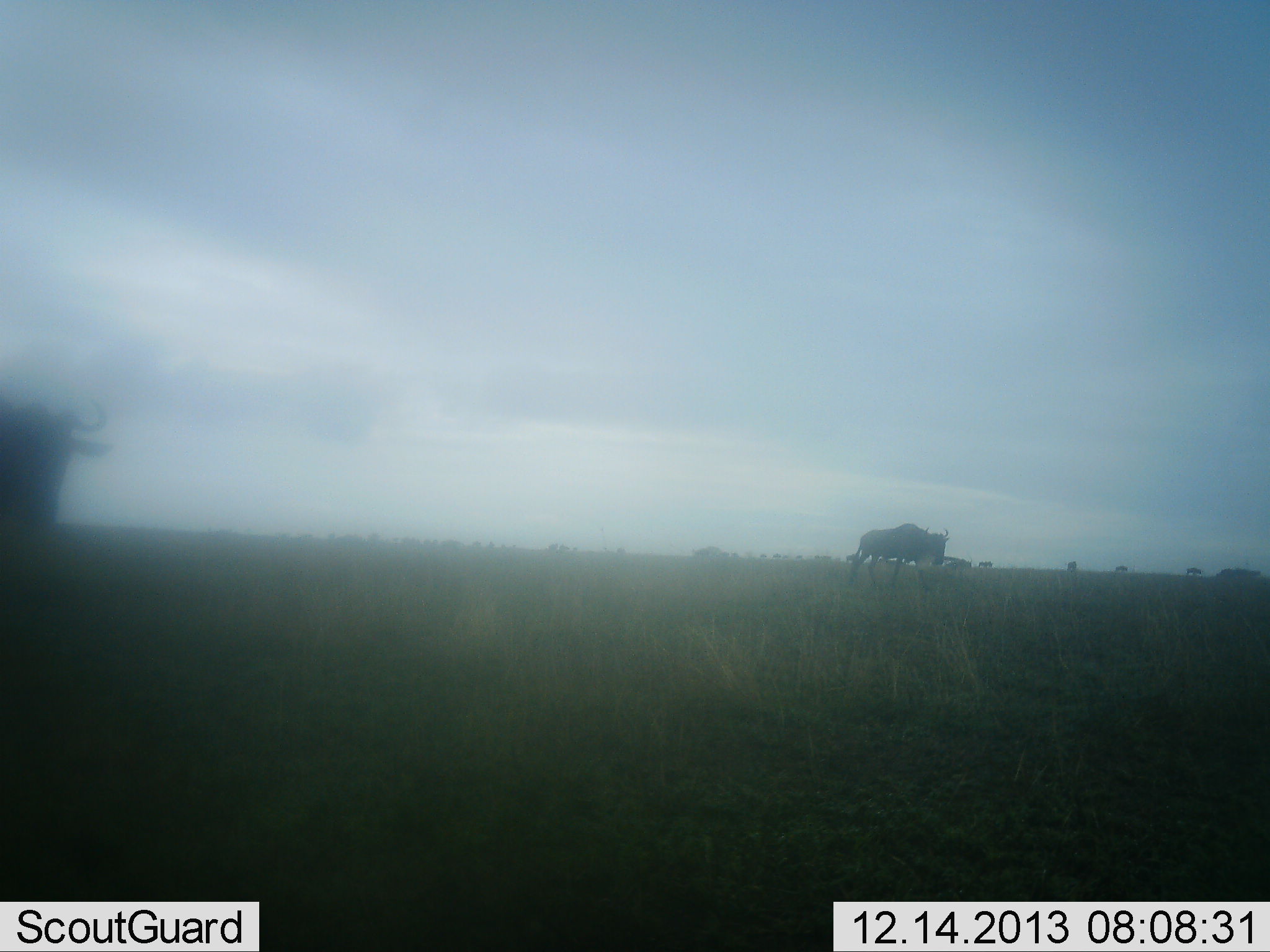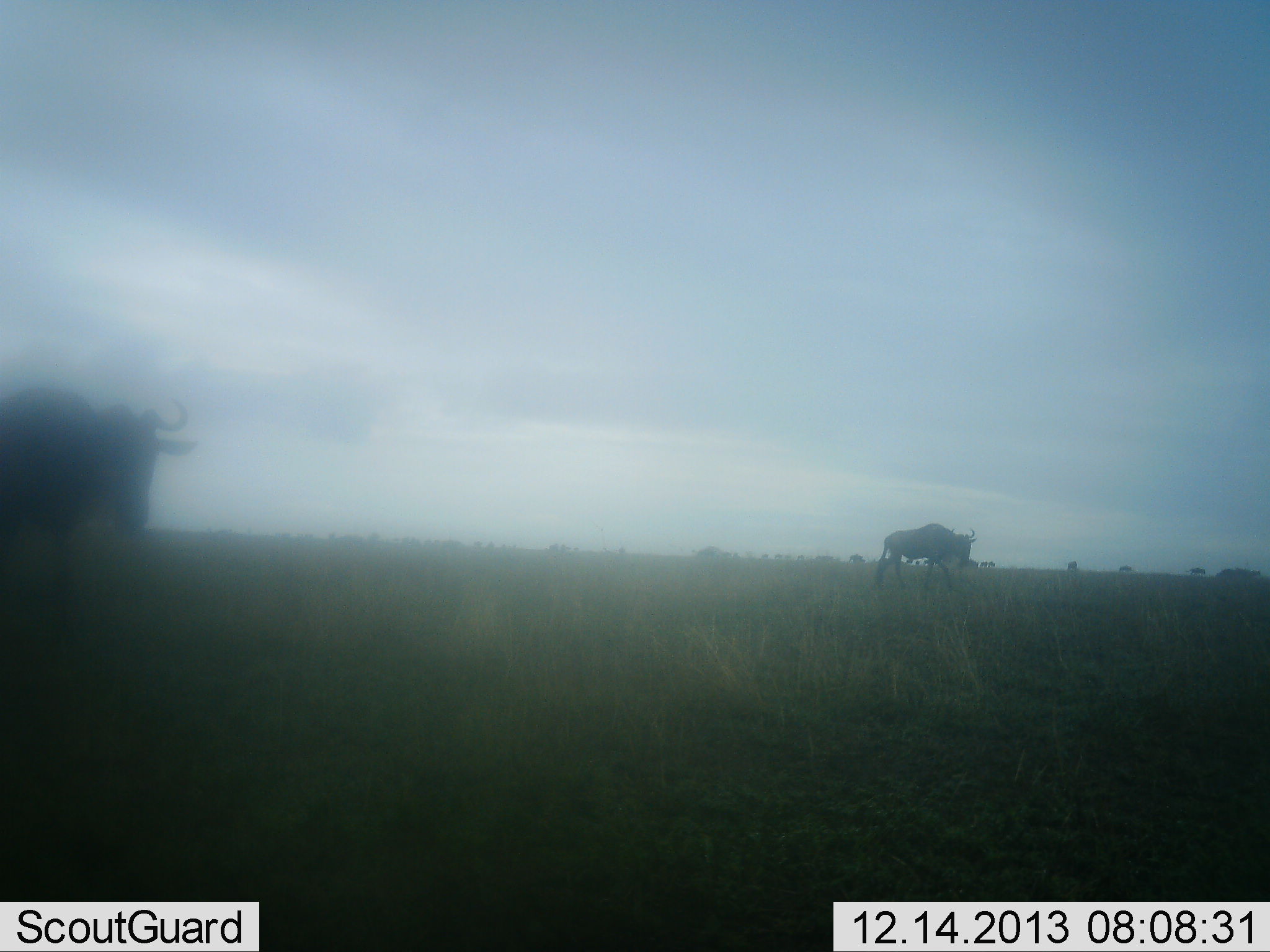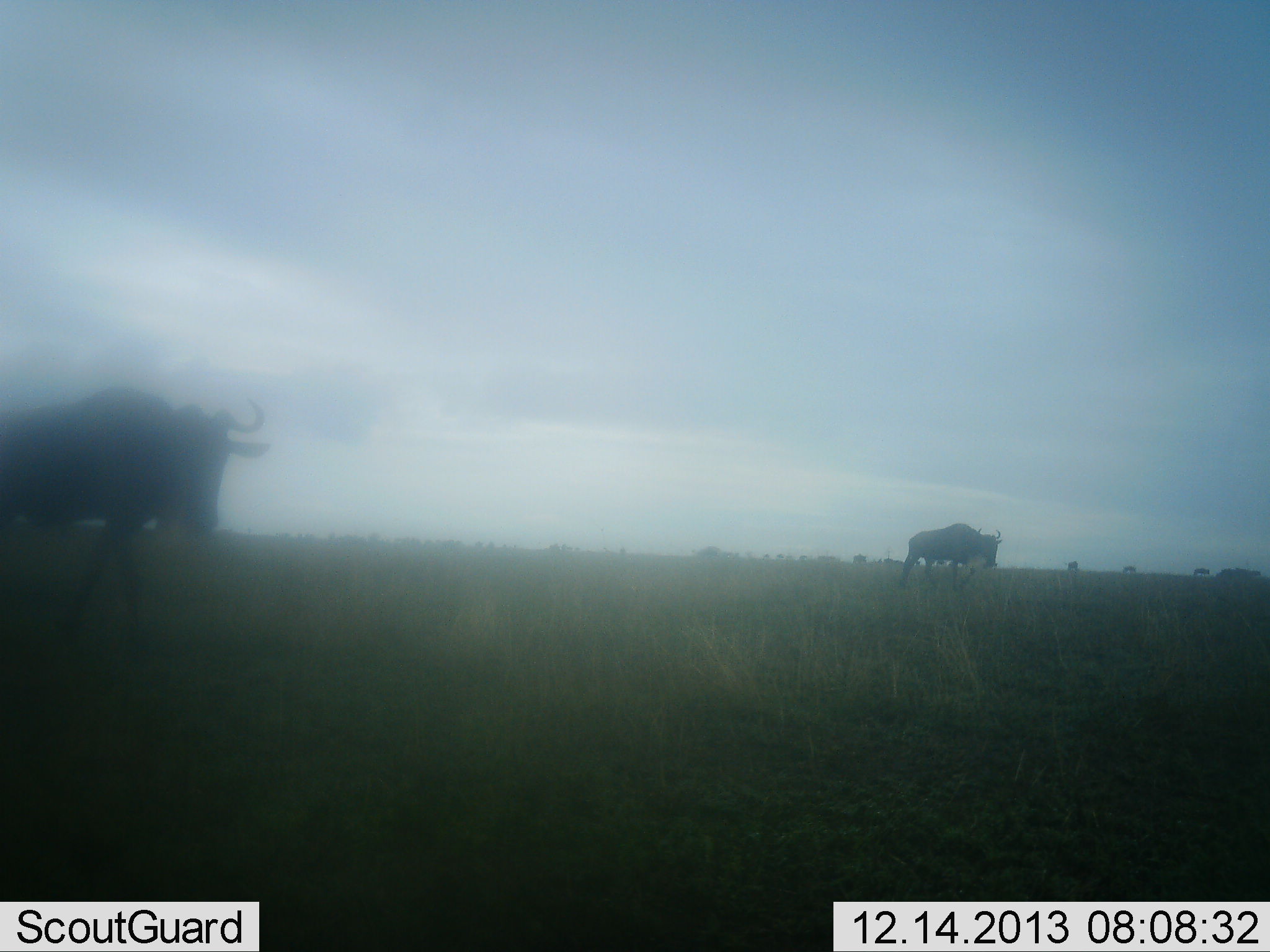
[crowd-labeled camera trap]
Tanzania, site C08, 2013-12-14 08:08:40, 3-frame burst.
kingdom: Animalia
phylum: Chordata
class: Mammalia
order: Artiodactyla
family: Bovidae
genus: Connochaetes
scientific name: Connochaetes taurinus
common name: blue wildebeest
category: wildebeest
Wildebeest (blue wildebeest) (Connochaetes taurinus), count 11-50. Behavior (volunteer vote fractions): standing 10%, resting 0%, moving 90%, interacting 0%. Young present (vote fraction): 0%. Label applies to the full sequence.